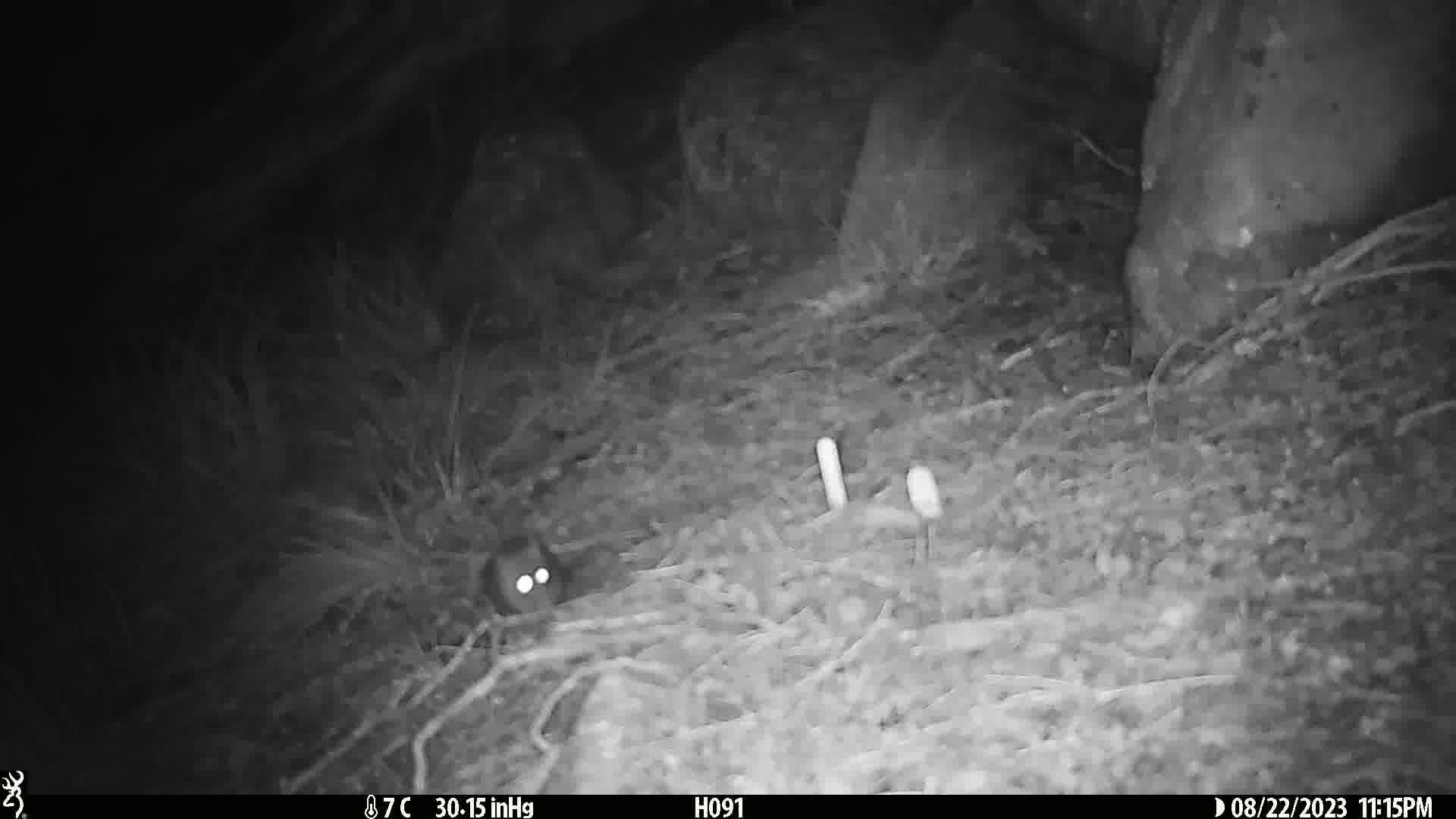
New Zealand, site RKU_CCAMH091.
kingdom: Animalia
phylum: Chordata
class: Mammalia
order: Rodentia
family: Muridae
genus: Rattus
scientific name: Rattus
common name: rat